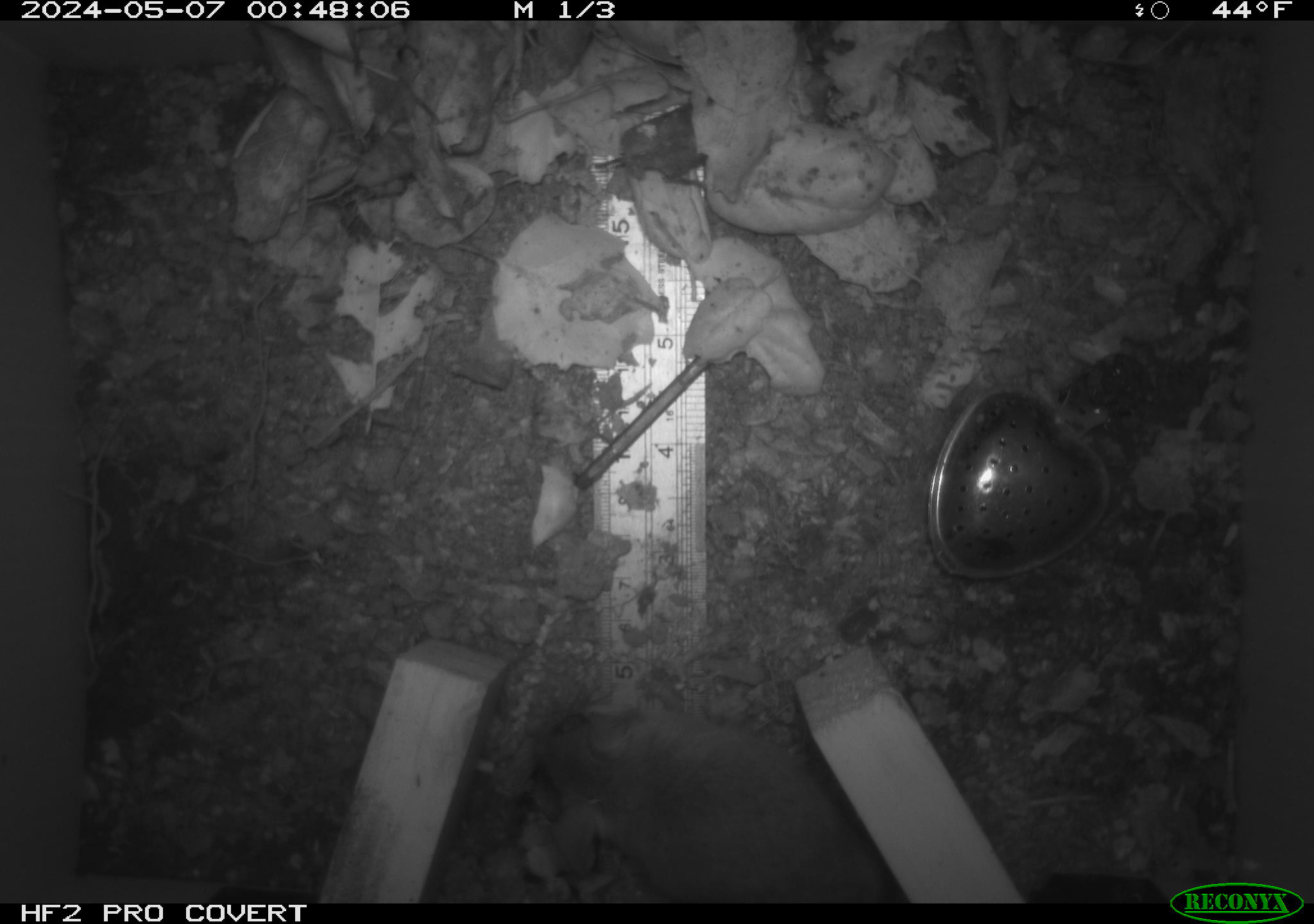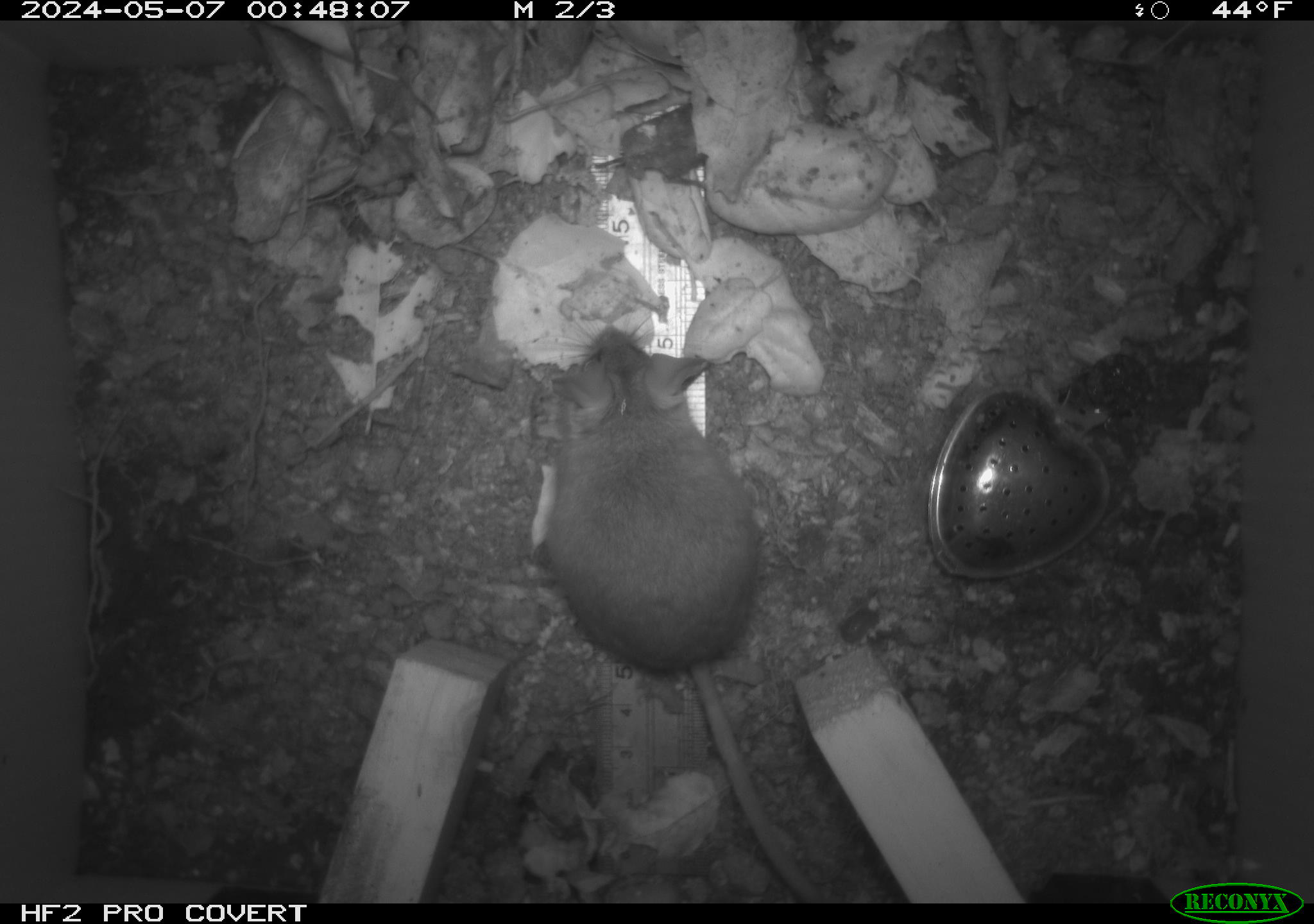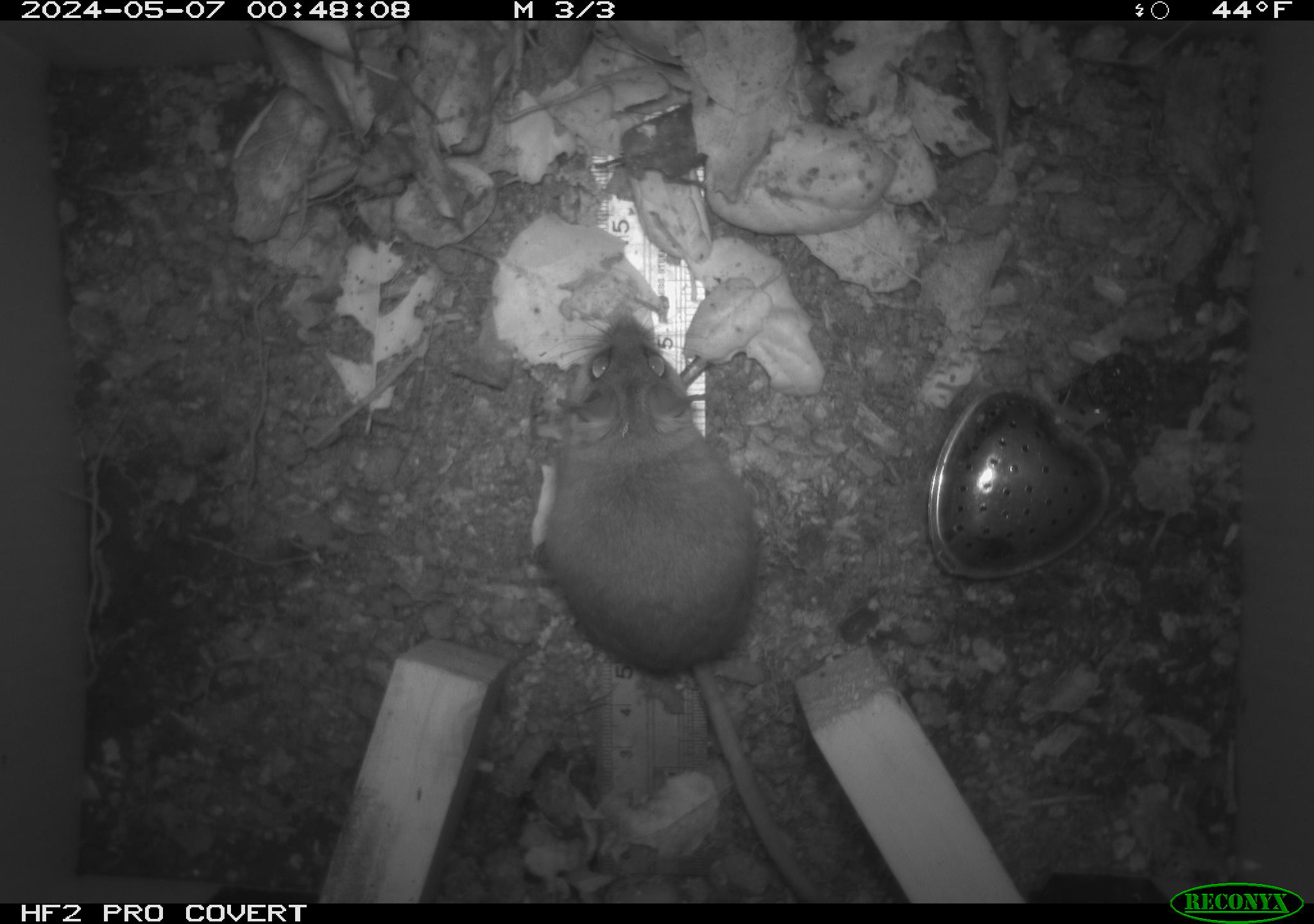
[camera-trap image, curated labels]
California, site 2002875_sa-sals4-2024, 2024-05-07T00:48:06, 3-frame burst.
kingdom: Animalia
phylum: Chordata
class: Mammalia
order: Rodentia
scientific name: Rodentia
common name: rodent